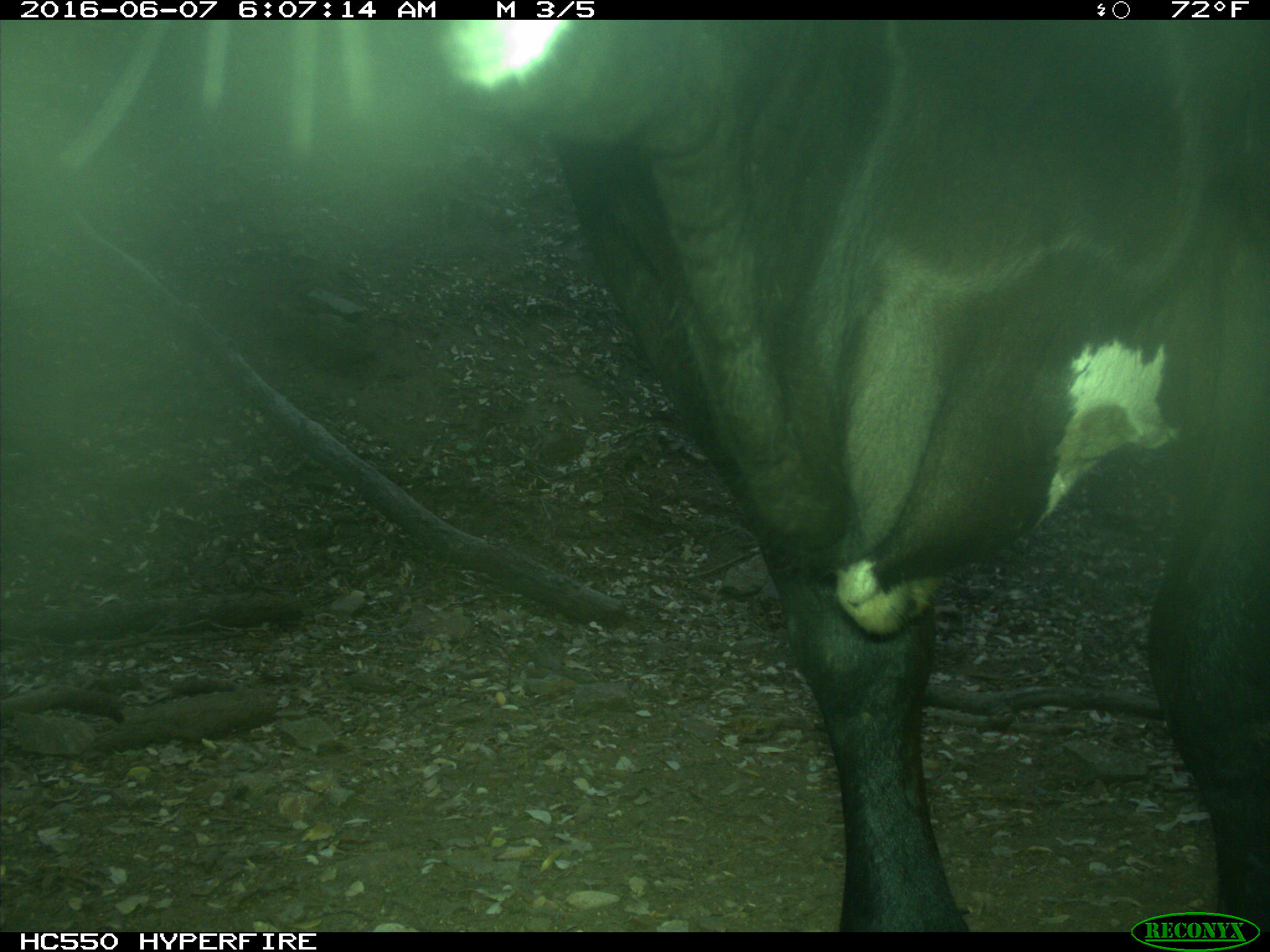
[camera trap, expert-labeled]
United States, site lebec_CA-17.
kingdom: Animalia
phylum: Chordata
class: Mammalia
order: Artiodactyla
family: Bovidae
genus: Bos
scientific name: Bos taurus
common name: domestic cow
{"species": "Bos taurus (domestic cow)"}